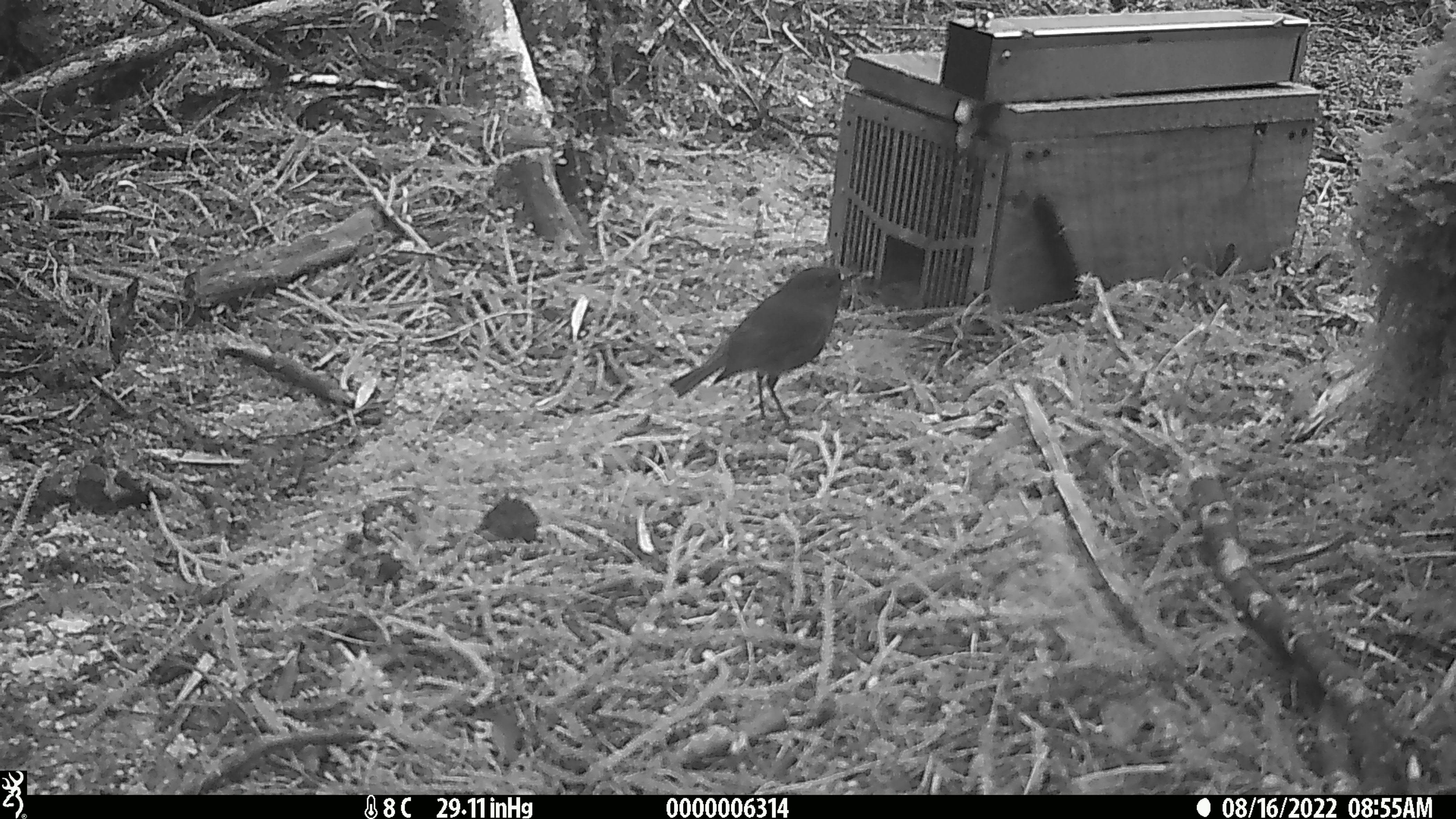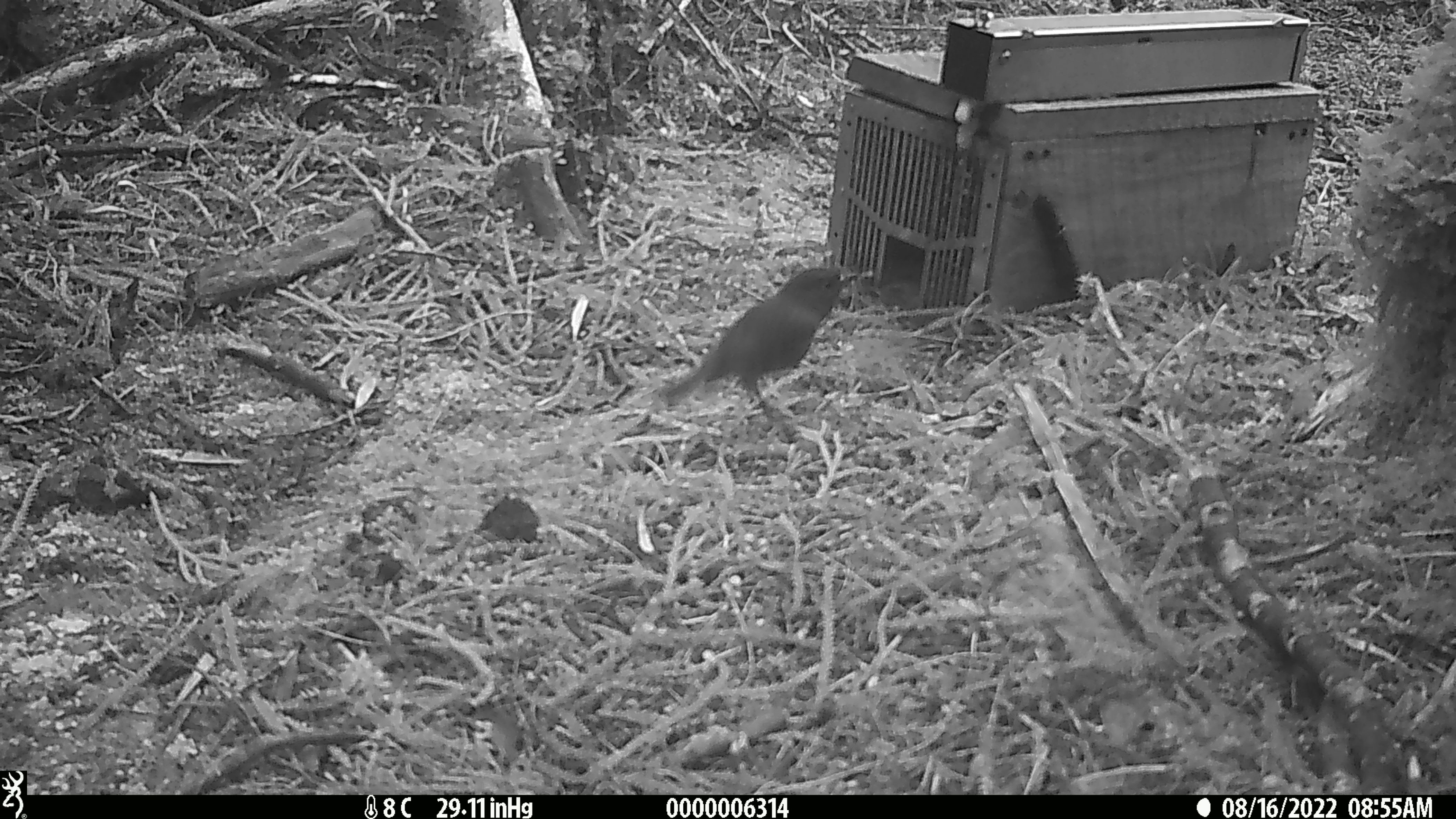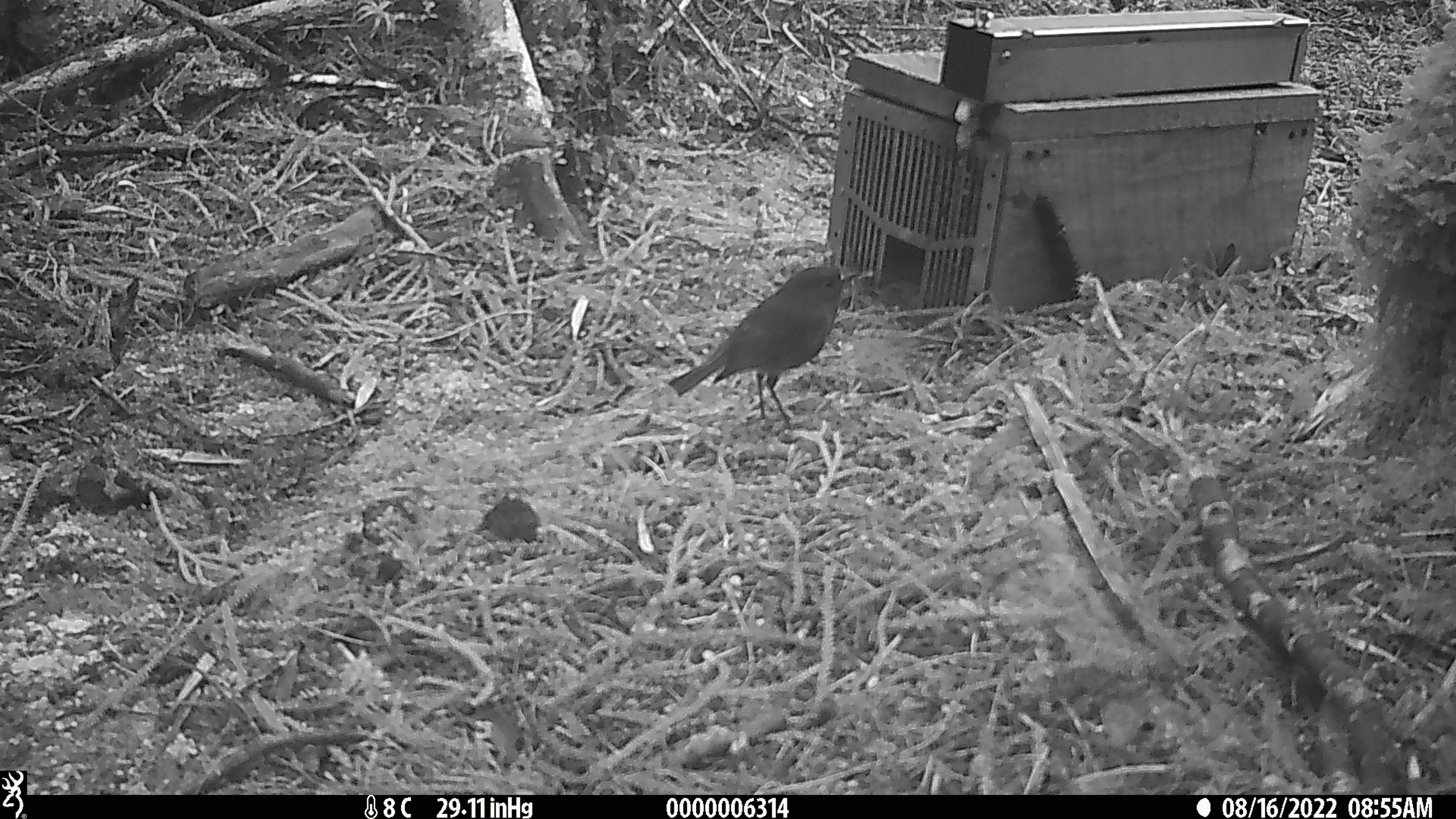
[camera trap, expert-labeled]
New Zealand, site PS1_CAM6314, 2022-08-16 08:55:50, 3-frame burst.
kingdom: Animalia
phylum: Chordata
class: Aves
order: Passeriformes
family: Petroicidae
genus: Petroica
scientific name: Petroica australis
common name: new zealand robin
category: robin